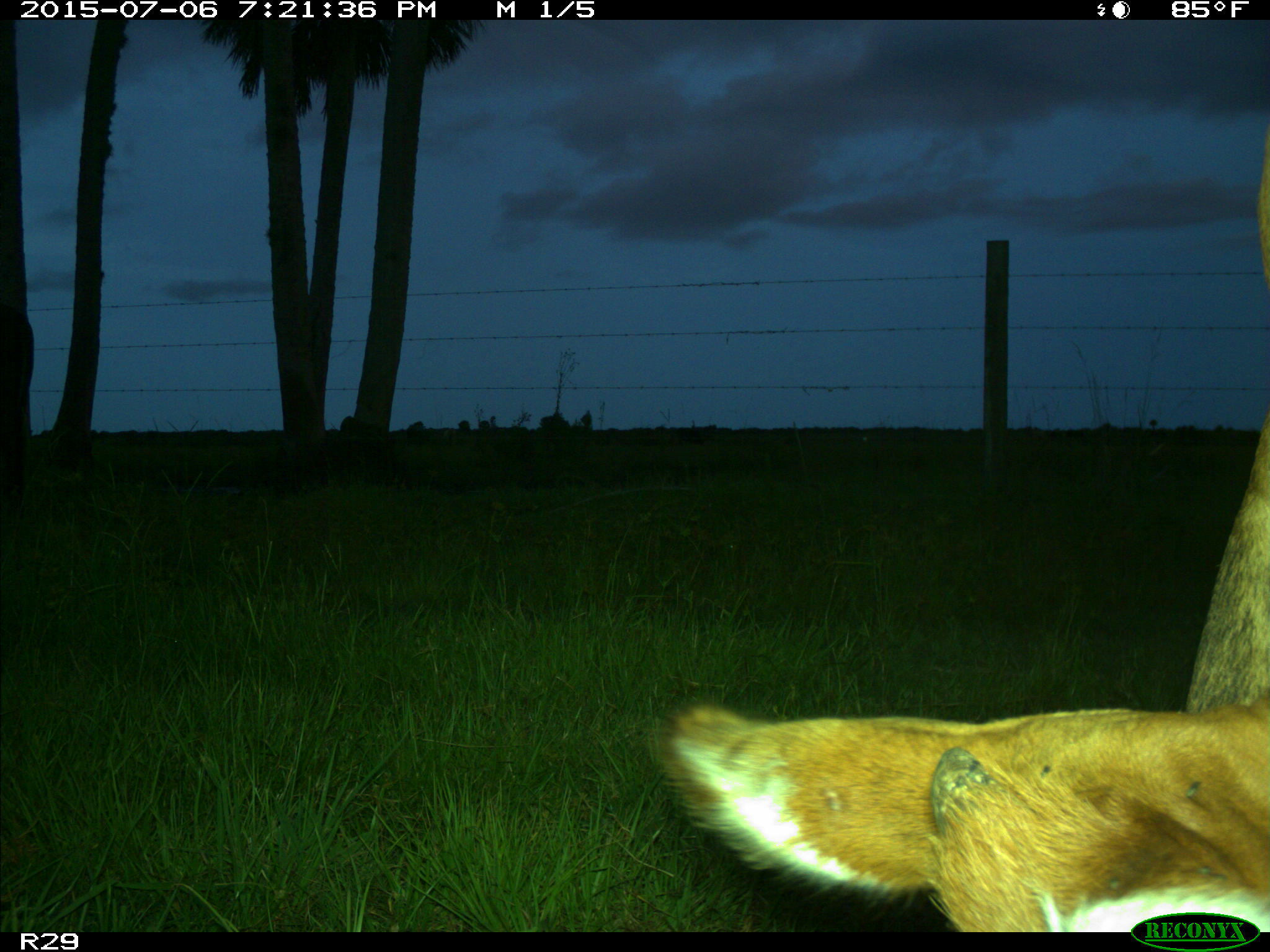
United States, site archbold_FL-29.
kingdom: Animalia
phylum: Chordata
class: Mammalia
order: Artiodactyla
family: Bovidae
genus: Bos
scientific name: Bos taurus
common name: domestic cow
Bos taurus (domestic cow).